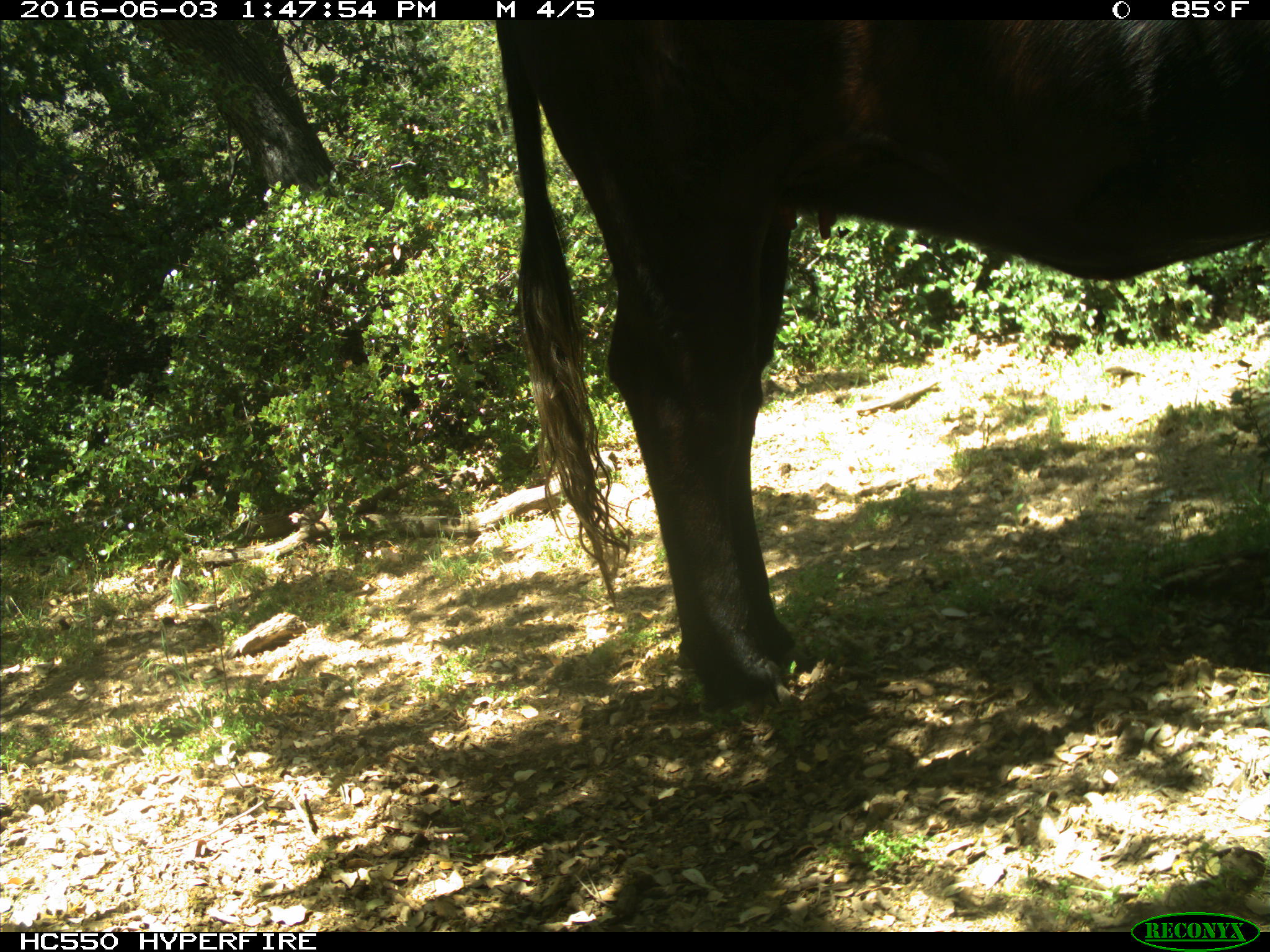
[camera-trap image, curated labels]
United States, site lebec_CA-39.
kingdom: Animalia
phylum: Chordata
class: Mammalia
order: Artiodactyla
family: Bovidae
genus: Bos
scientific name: Bos taurus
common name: domestic cow